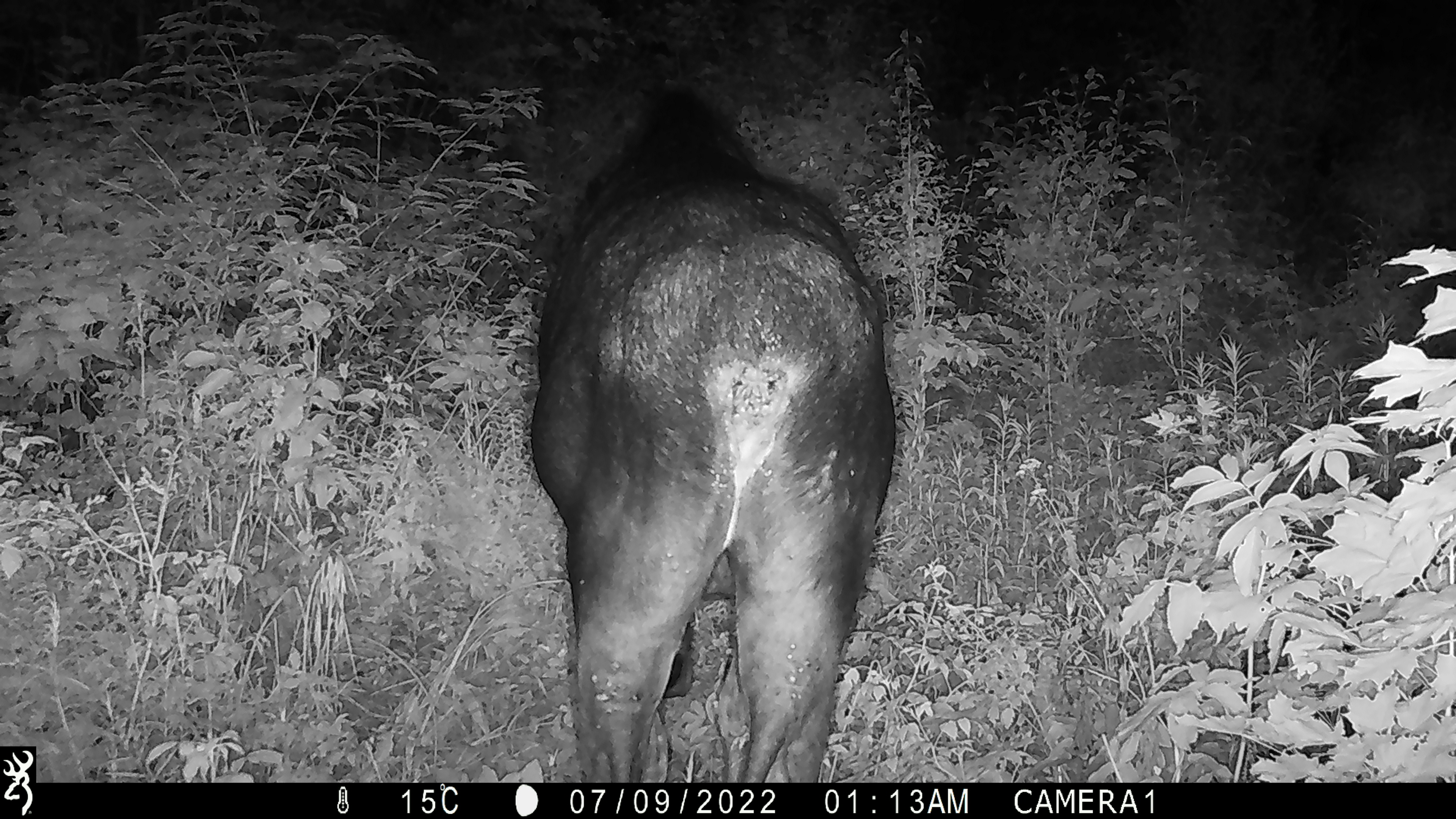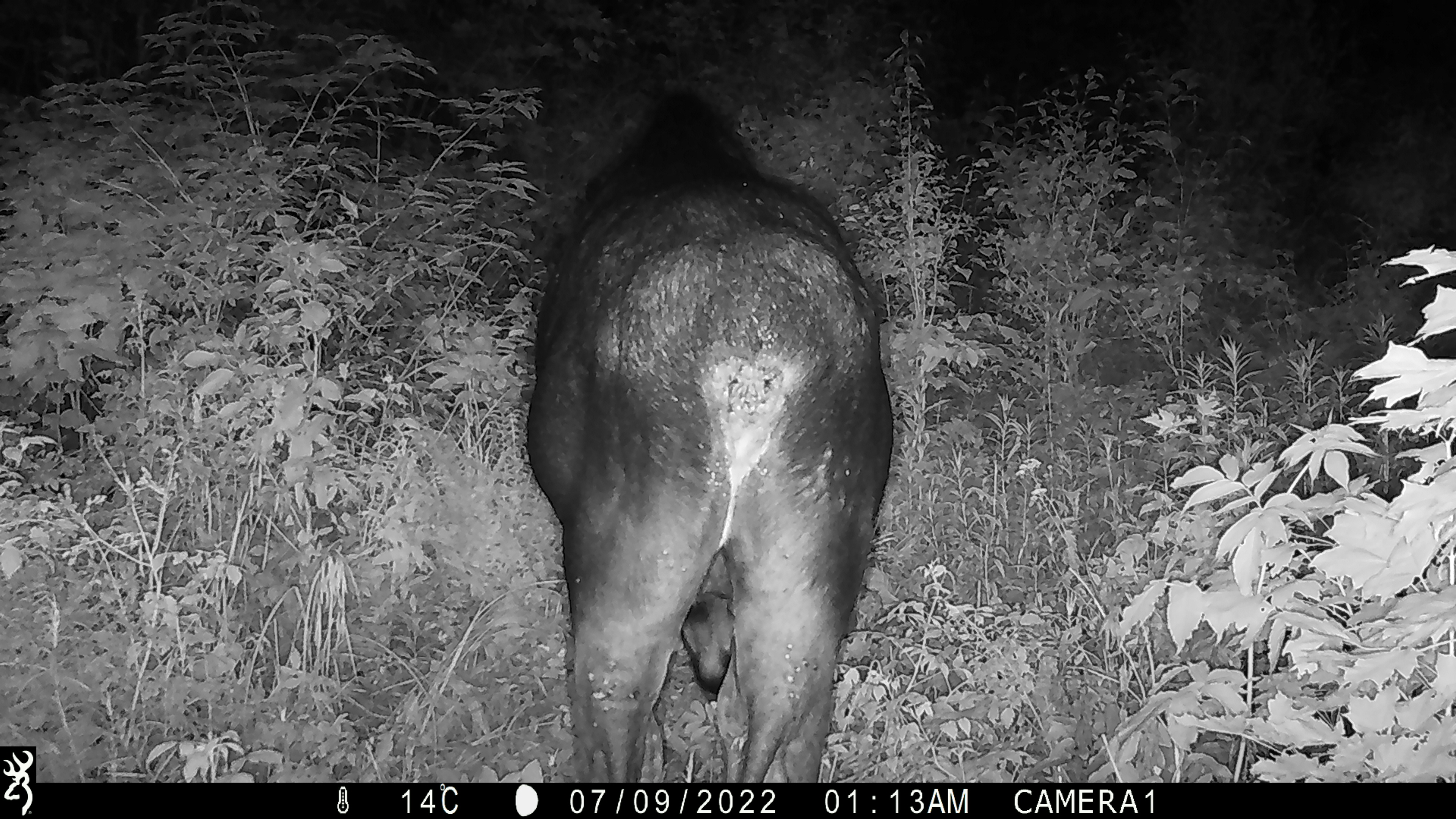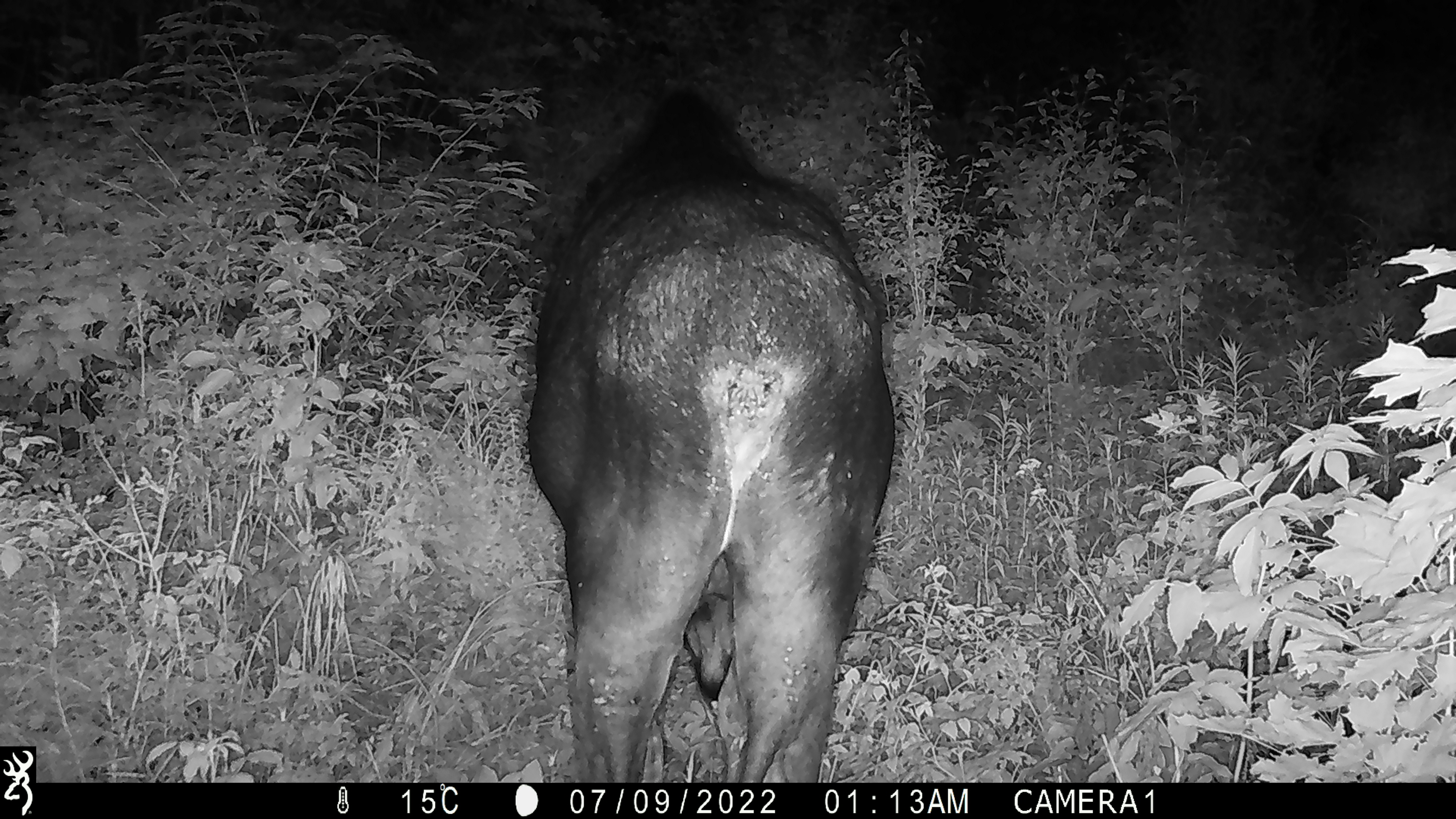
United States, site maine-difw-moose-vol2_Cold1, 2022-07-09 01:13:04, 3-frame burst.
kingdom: Animalia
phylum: Chordata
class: Mammalia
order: Artiodactyla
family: Cervidae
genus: Alces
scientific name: Alces alces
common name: moose